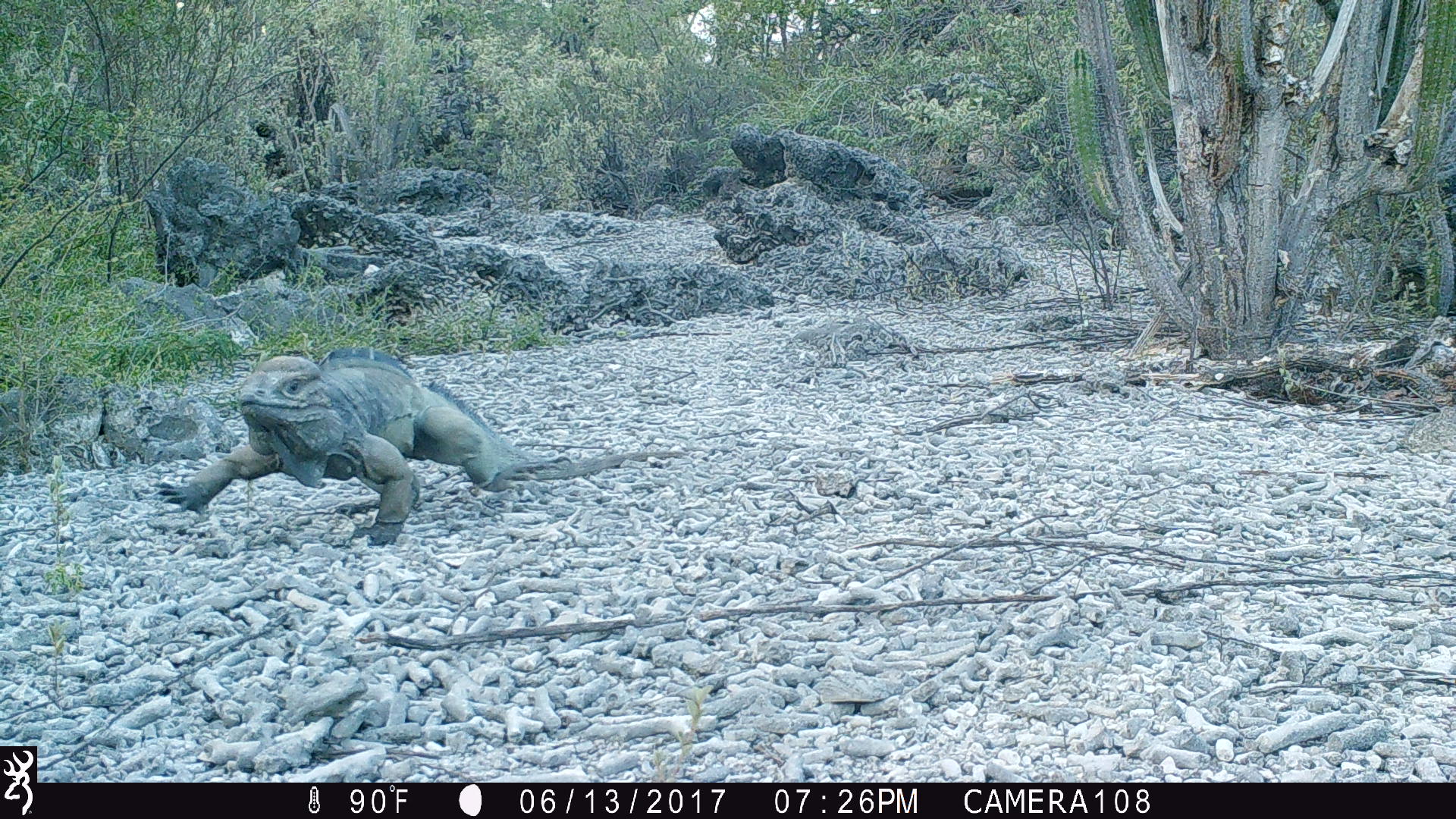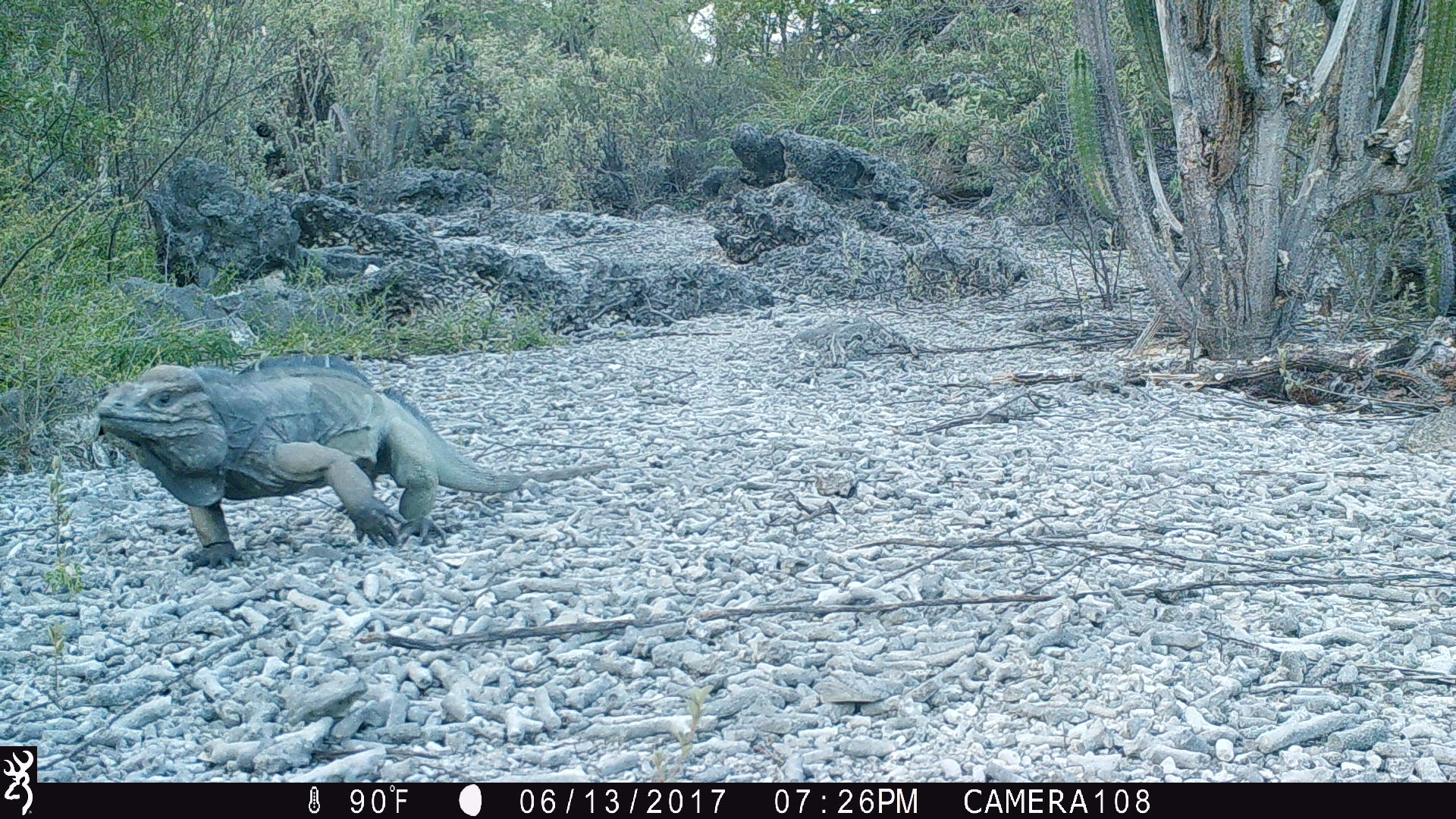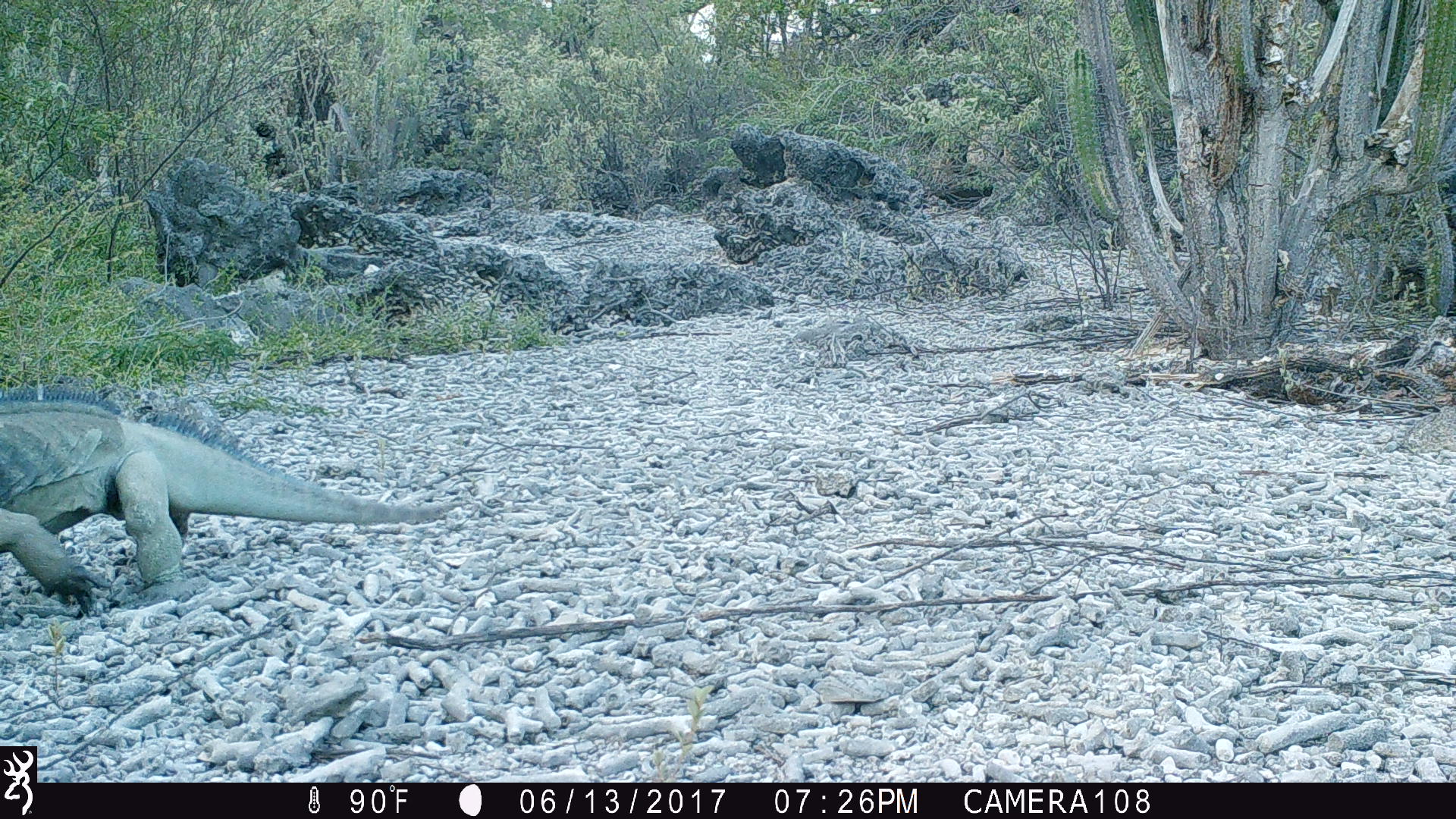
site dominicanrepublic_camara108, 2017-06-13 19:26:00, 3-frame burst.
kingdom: Animalia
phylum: Chordata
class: Reptilia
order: Squamata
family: Iguanidae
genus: Iguana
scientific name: Iguana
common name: typical iguanas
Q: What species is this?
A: Iguana (typical iguanas).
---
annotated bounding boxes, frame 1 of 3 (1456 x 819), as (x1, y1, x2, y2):
iguana: (156, 346, 705, 553)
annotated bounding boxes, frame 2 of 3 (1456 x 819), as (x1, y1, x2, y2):
iguana: (88, 354, 520, 563)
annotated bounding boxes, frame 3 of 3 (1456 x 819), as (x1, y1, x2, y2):
iguana: (0, 390, 435, 610)